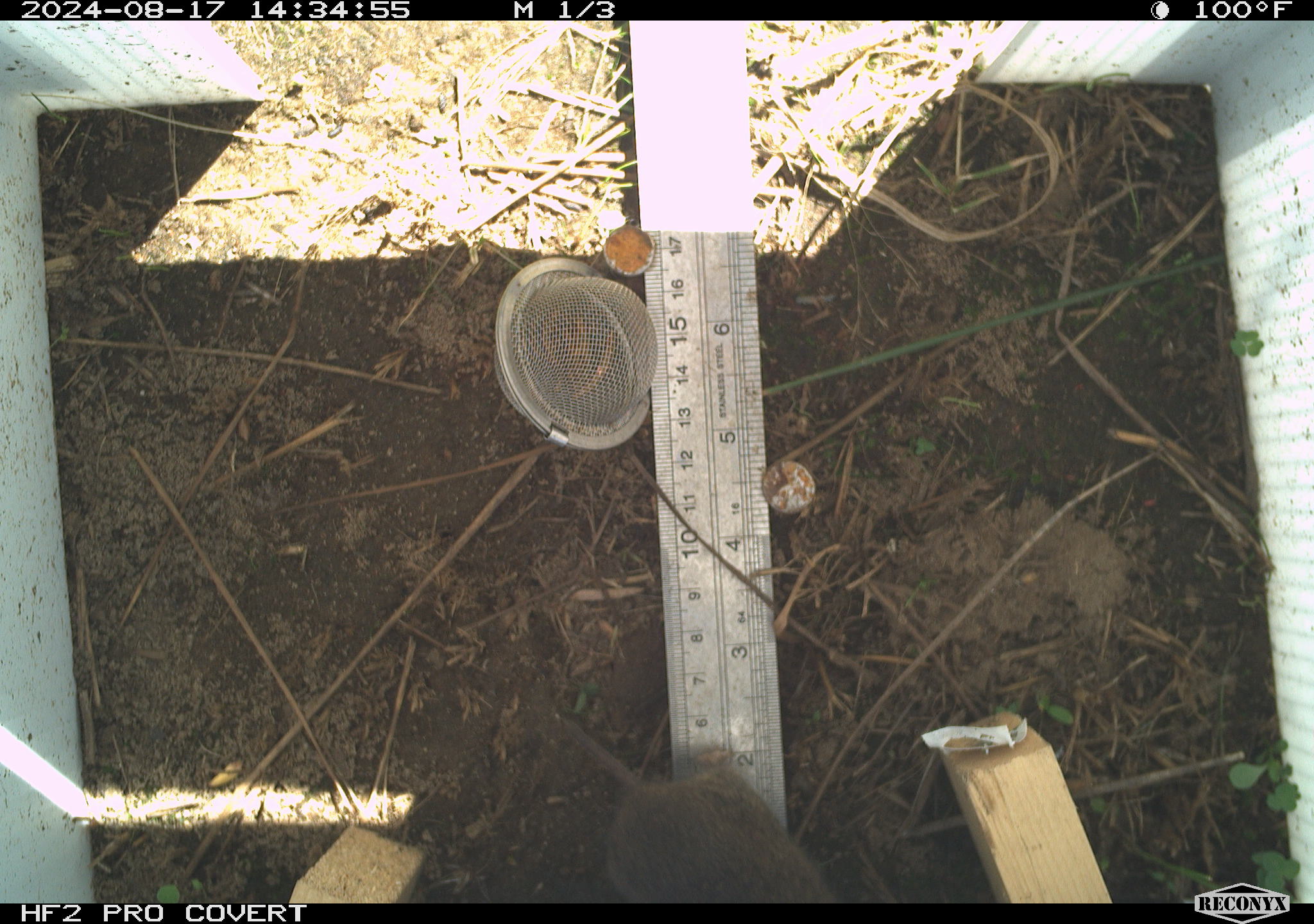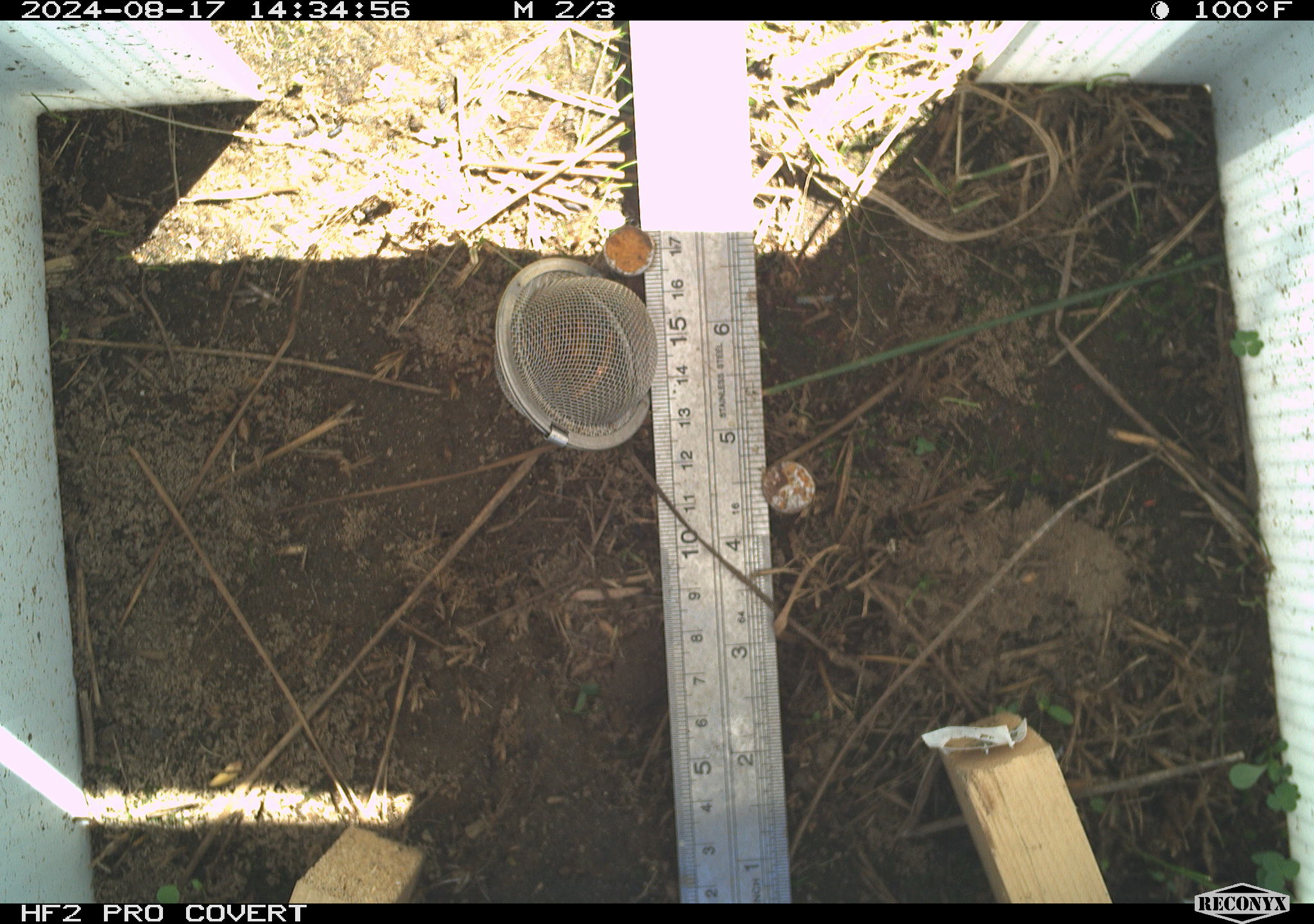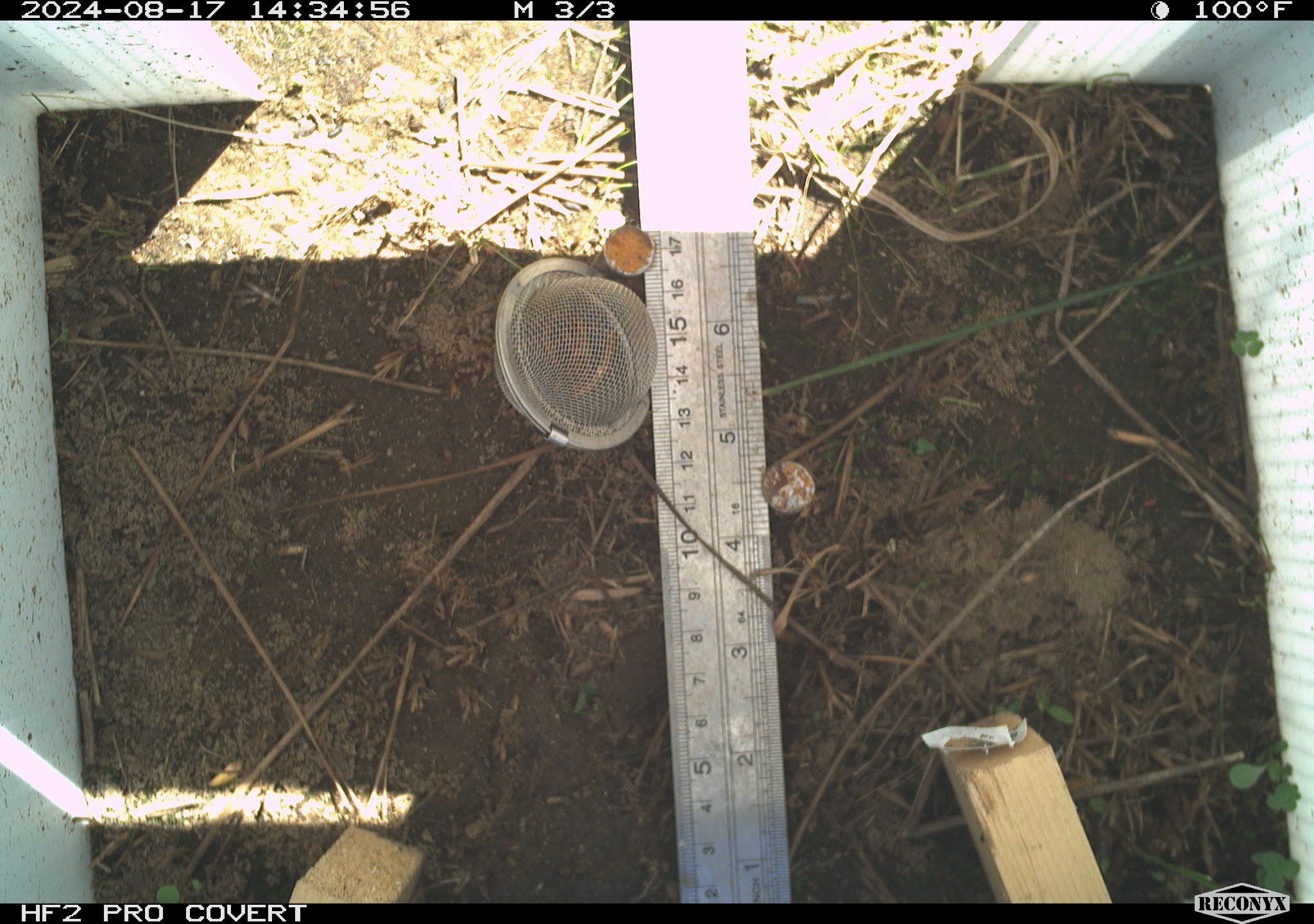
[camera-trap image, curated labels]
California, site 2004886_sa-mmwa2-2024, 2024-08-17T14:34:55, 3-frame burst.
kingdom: Animalia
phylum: Chordata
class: Mammalia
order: Rodentia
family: Cricetidae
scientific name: Arvicolinae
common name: voles, lemmings, and muskrats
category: arvicolinae subfamily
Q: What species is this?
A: Arvicolinae subfamily (voles, lemmings, and muskrats) (Arvicolinae).